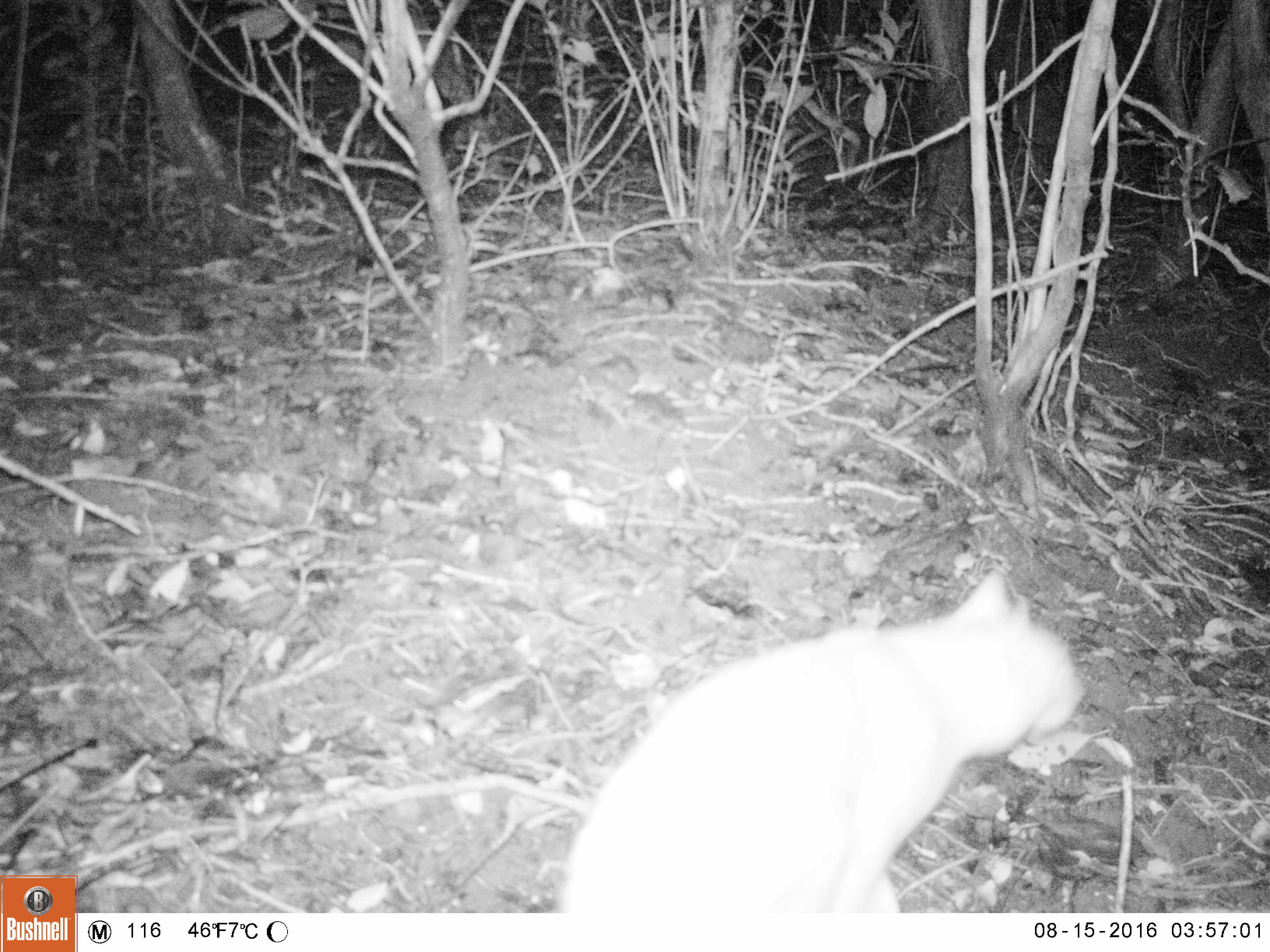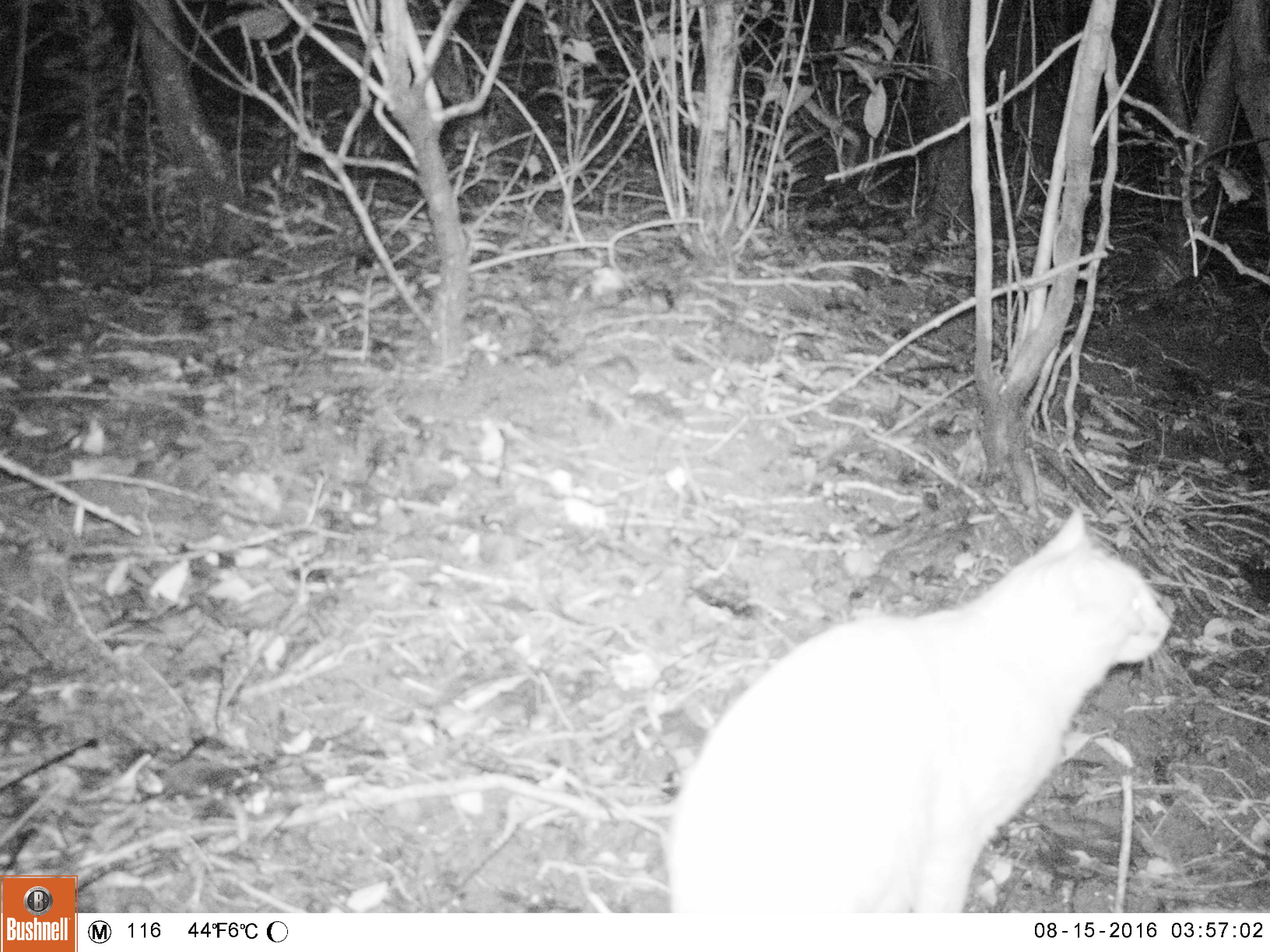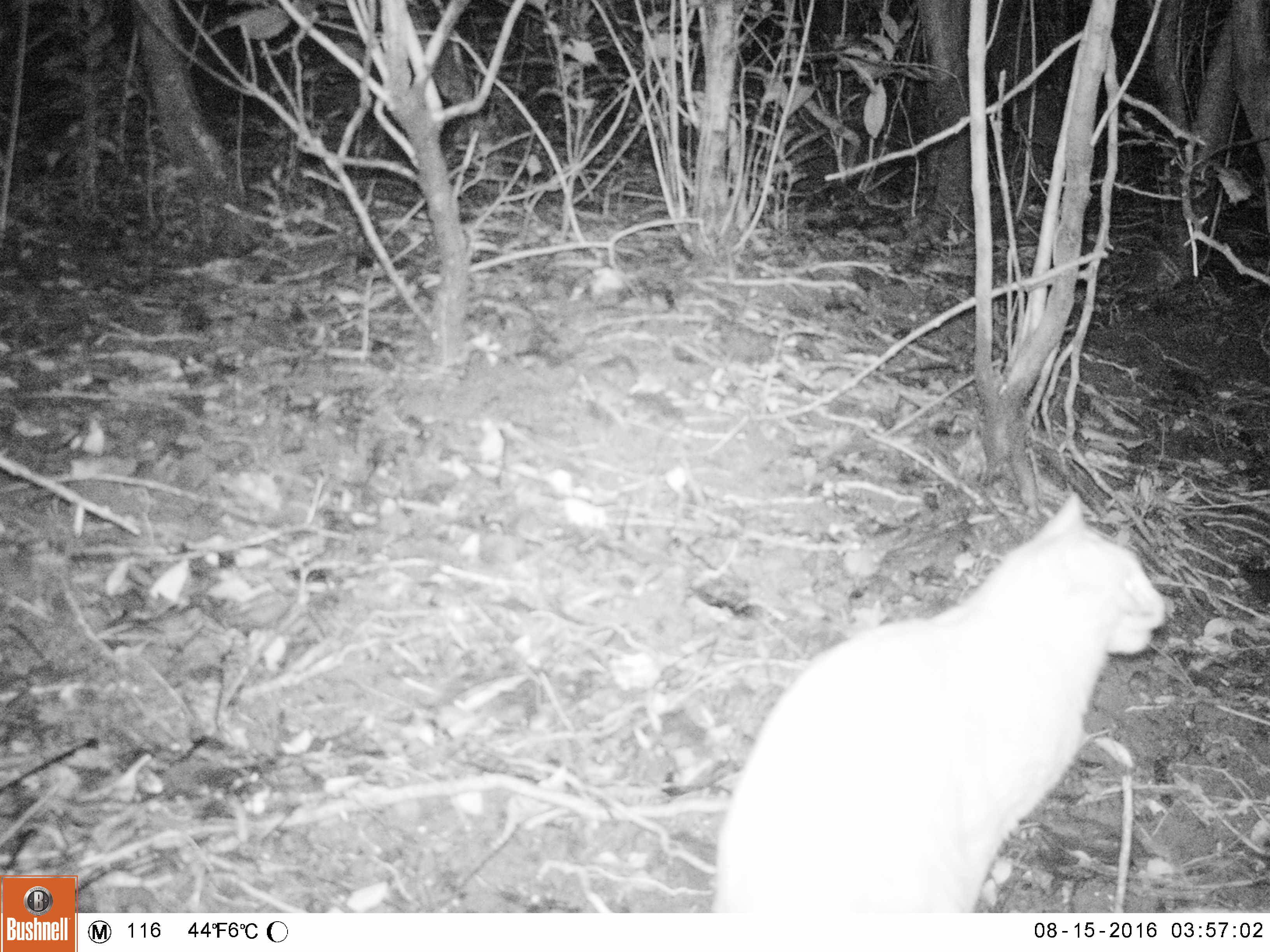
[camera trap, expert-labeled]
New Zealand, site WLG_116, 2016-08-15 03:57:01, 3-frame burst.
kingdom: Animalia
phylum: Chordata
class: Mammalia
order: Carnivora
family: Felidae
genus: Felis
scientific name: Felis catus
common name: domestic cat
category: cat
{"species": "cat (domestic cat) (Felis catus)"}